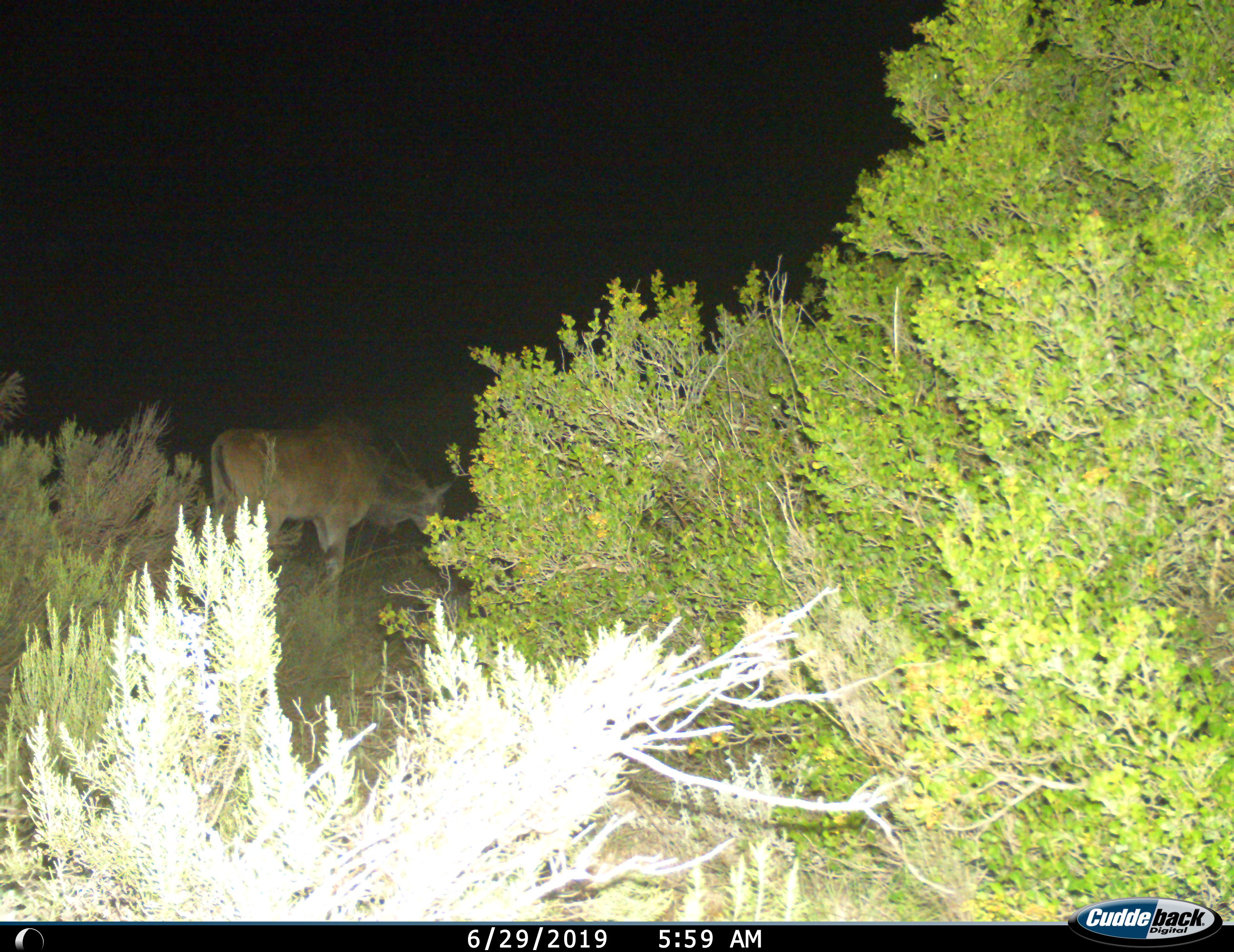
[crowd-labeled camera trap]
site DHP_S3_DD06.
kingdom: Animalia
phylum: Chordata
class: Mammalia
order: Artiodactyla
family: Bovidae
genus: Tragelaphus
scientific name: Tragelaphus oryx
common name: eland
Eland (Tragelaphus oryx), count 1. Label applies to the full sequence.